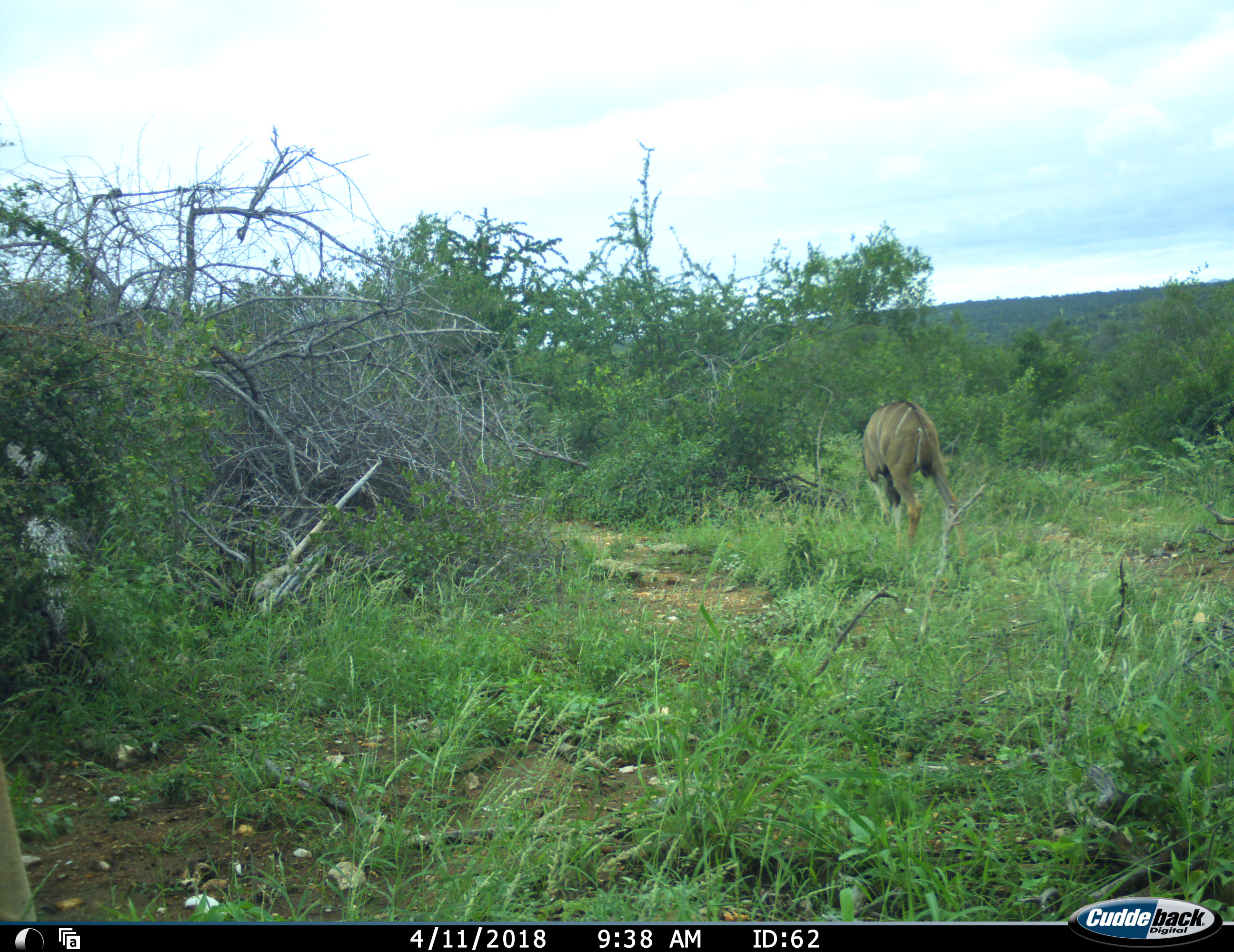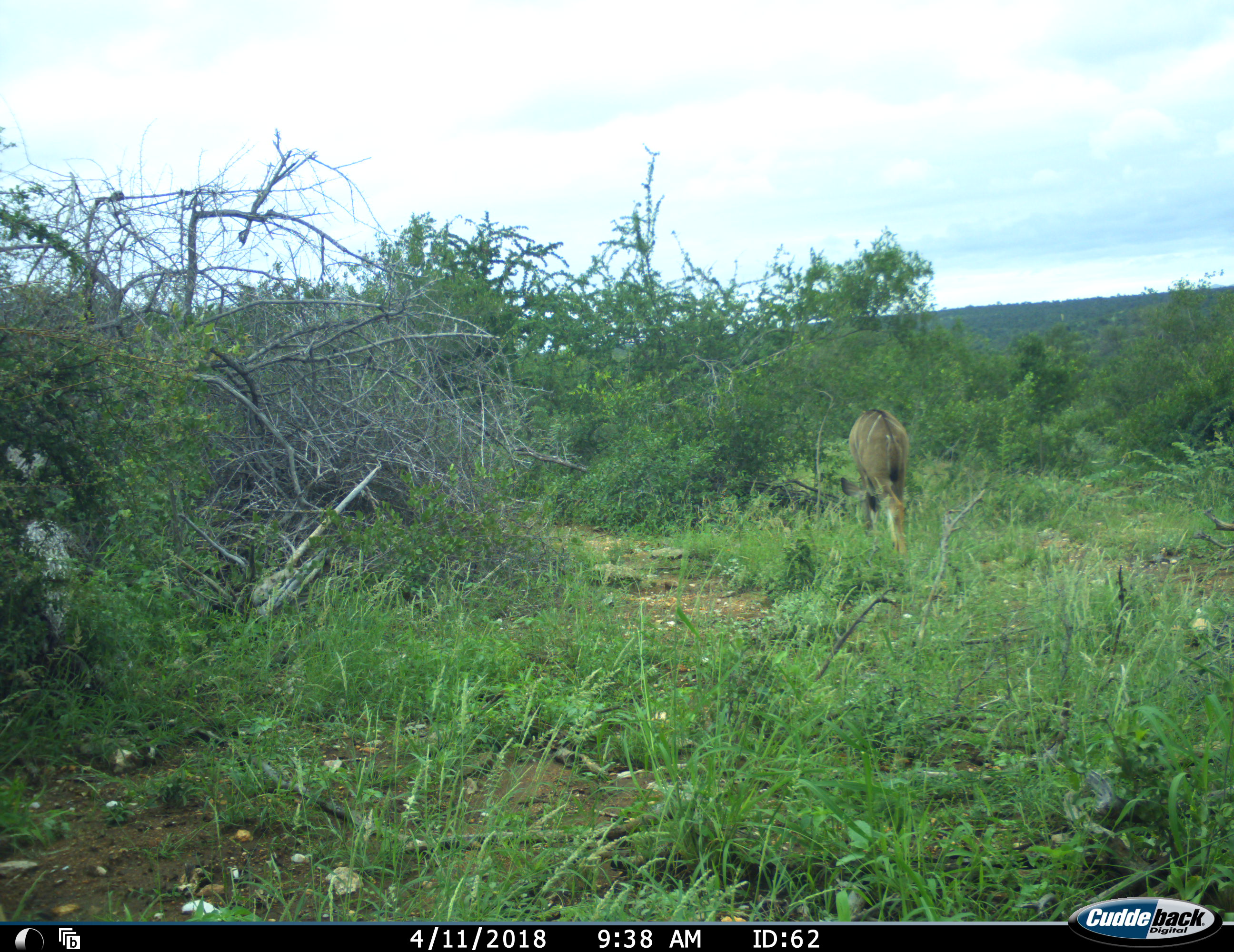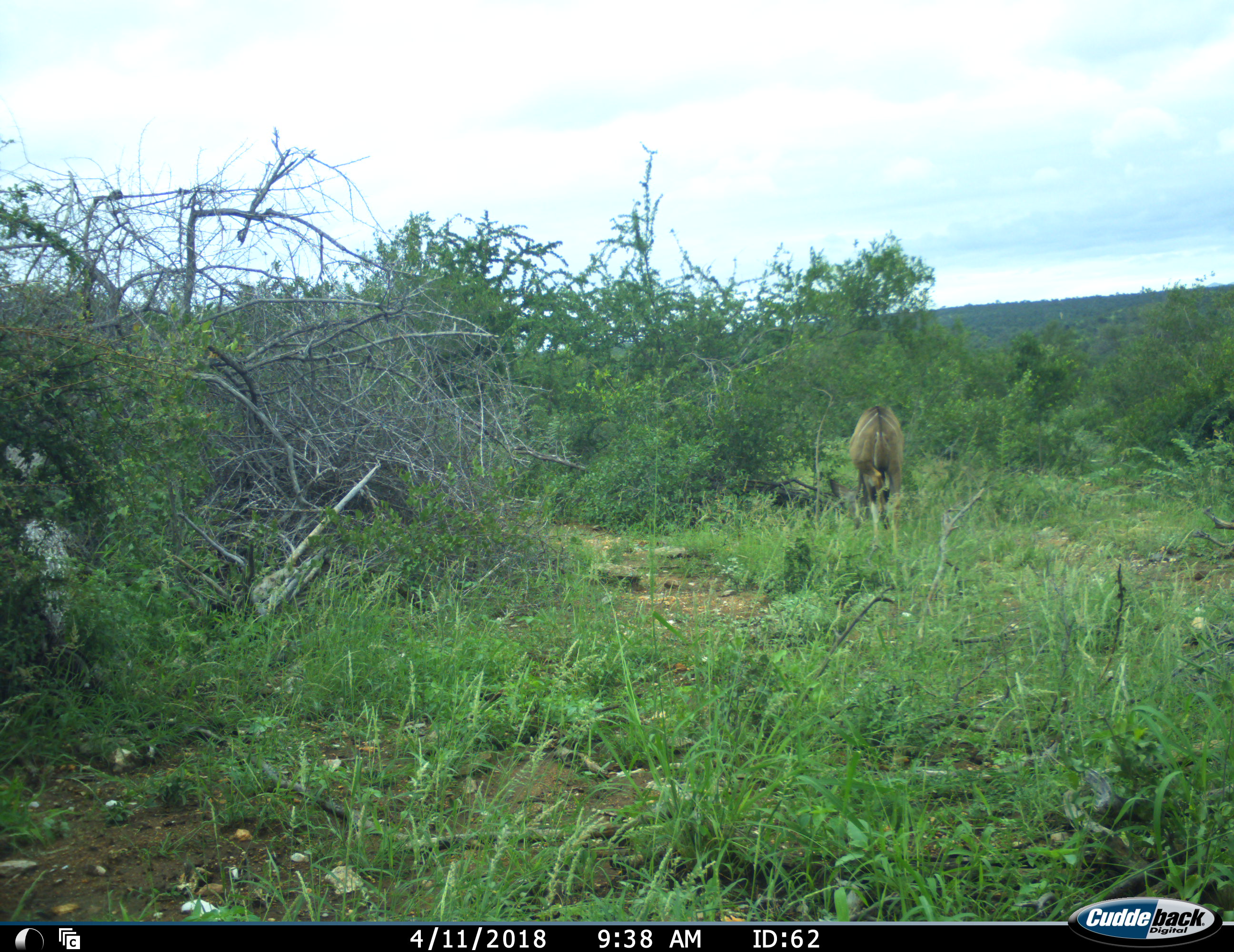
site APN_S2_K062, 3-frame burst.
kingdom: Animalia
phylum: Chordata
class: Mammalia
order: Artiodactyla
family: Bovidae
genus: Tragelaphus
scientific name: Tragelaphus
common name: kudu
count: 1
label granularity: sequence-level